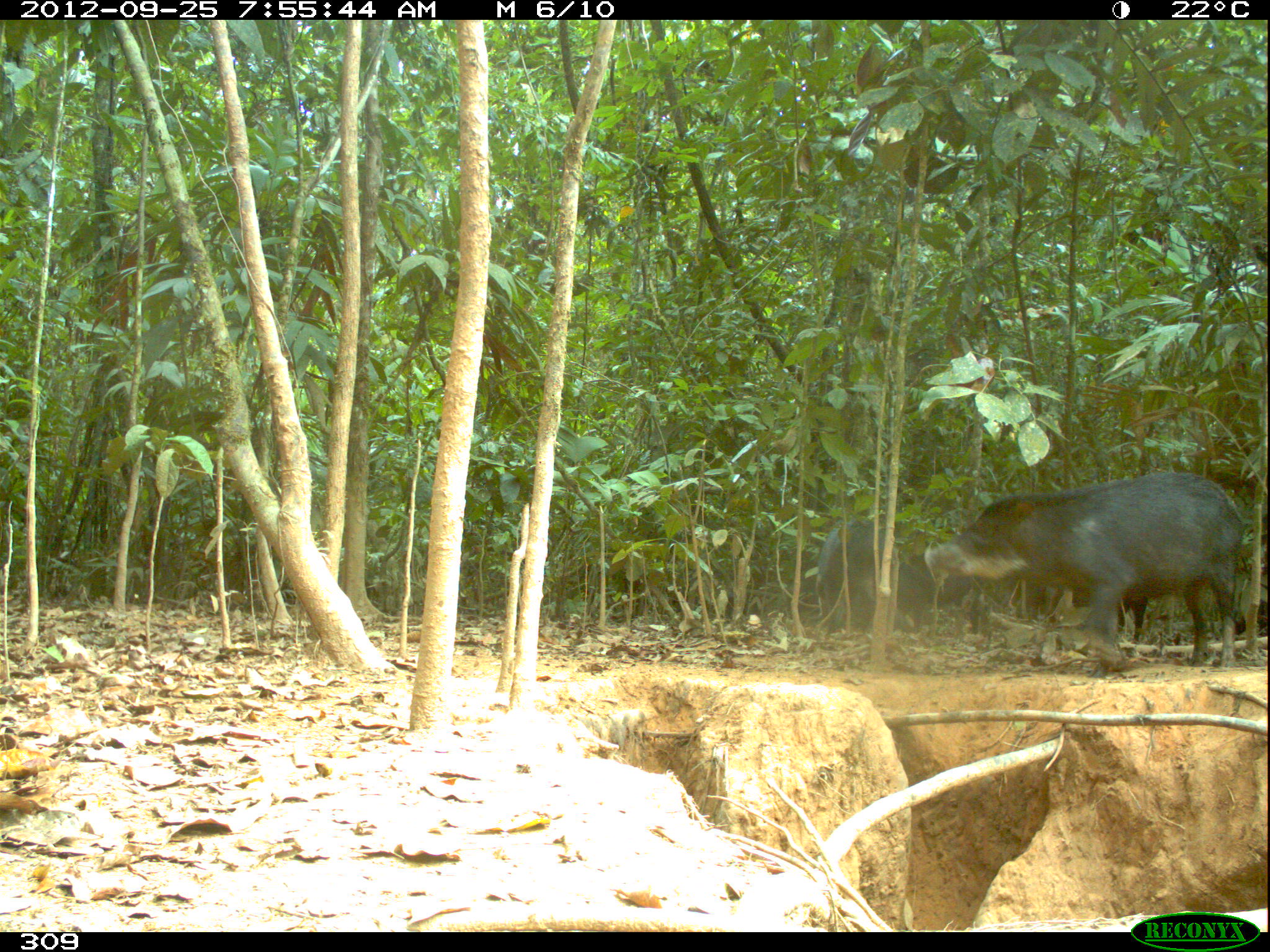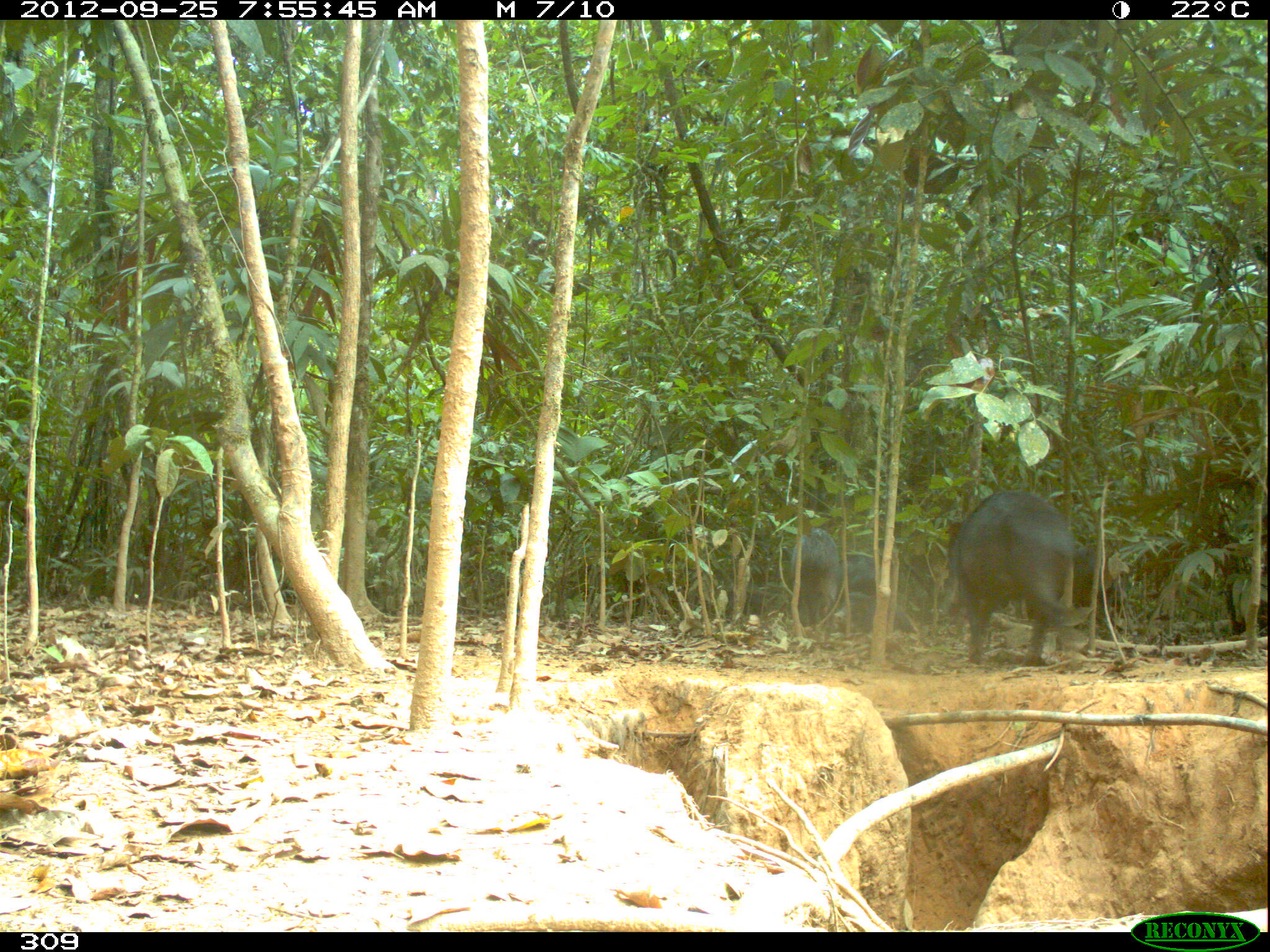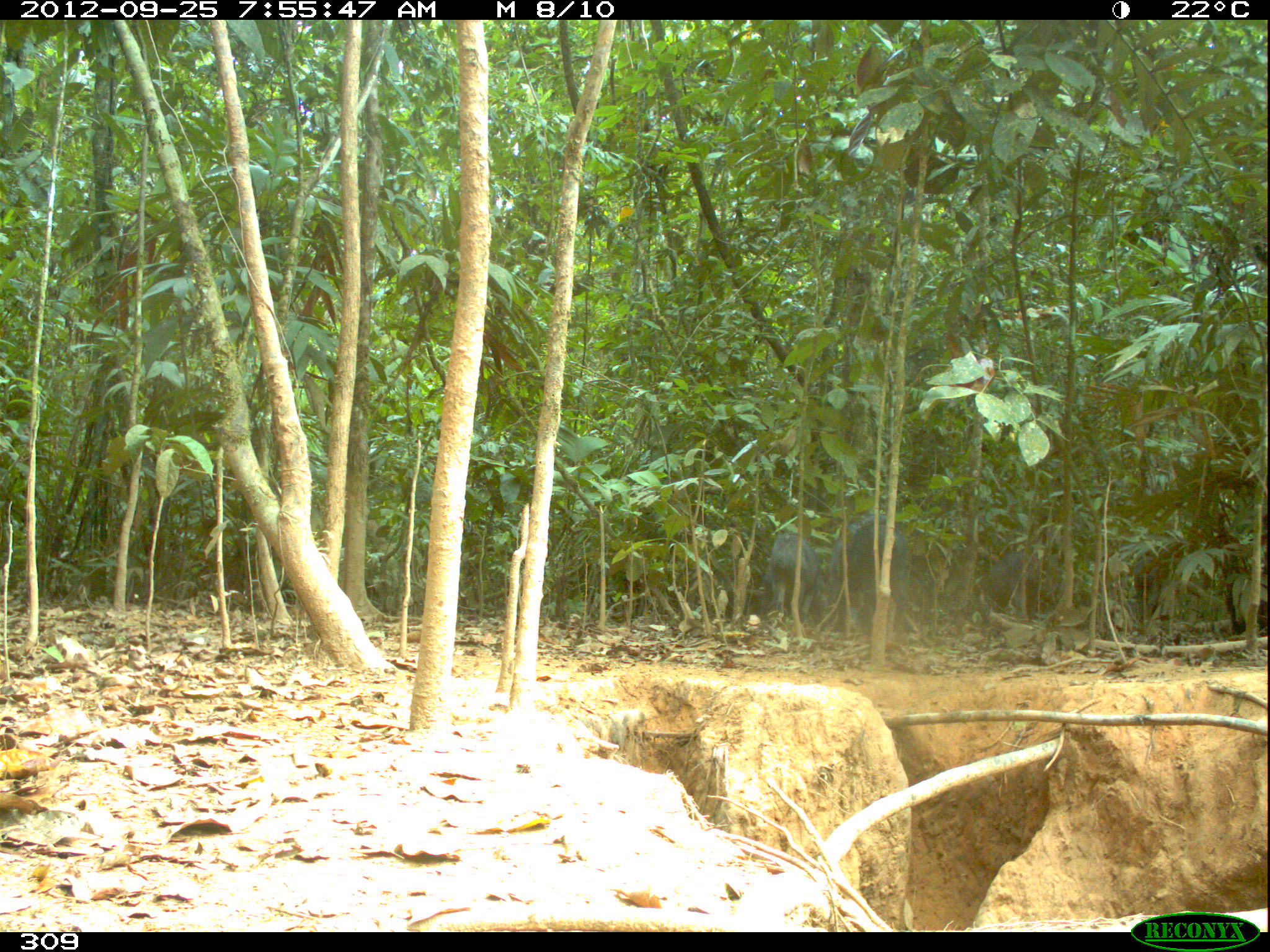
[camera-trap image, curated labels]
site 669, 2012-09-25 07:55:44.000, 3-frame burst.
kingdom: Animalia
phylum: Chordata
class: Mammalia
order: Artiodactyla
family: Tayassuidae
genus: Tayassu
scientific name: Tayassu pecari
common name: white-lipped peccary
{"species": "Tayassu pecari (white-lipped peccary)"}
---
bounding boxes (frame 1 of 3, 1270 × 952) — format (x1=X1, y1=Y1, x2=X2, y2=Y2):
tayassu pecari: (x1=924, y1=469, x2=1244, y2=678); (x1=814, y1=514, x2=885, y2=637); (x1=891, y1=552, x2=992, y2=638); (x1=1052, y1=584, x2=1149, y2=645)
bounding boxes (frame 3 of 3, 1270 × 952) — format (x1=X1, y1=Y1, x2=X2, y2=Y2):
tayassu pecari: (x1=828, y1=512, x2=907, y2=633); (x1=1100, y1=540, x2=1167, y2=631); (x1=763, y1=531, x2=819, y2=626); (x1=988, y1=548, x2=1039, y2=624)